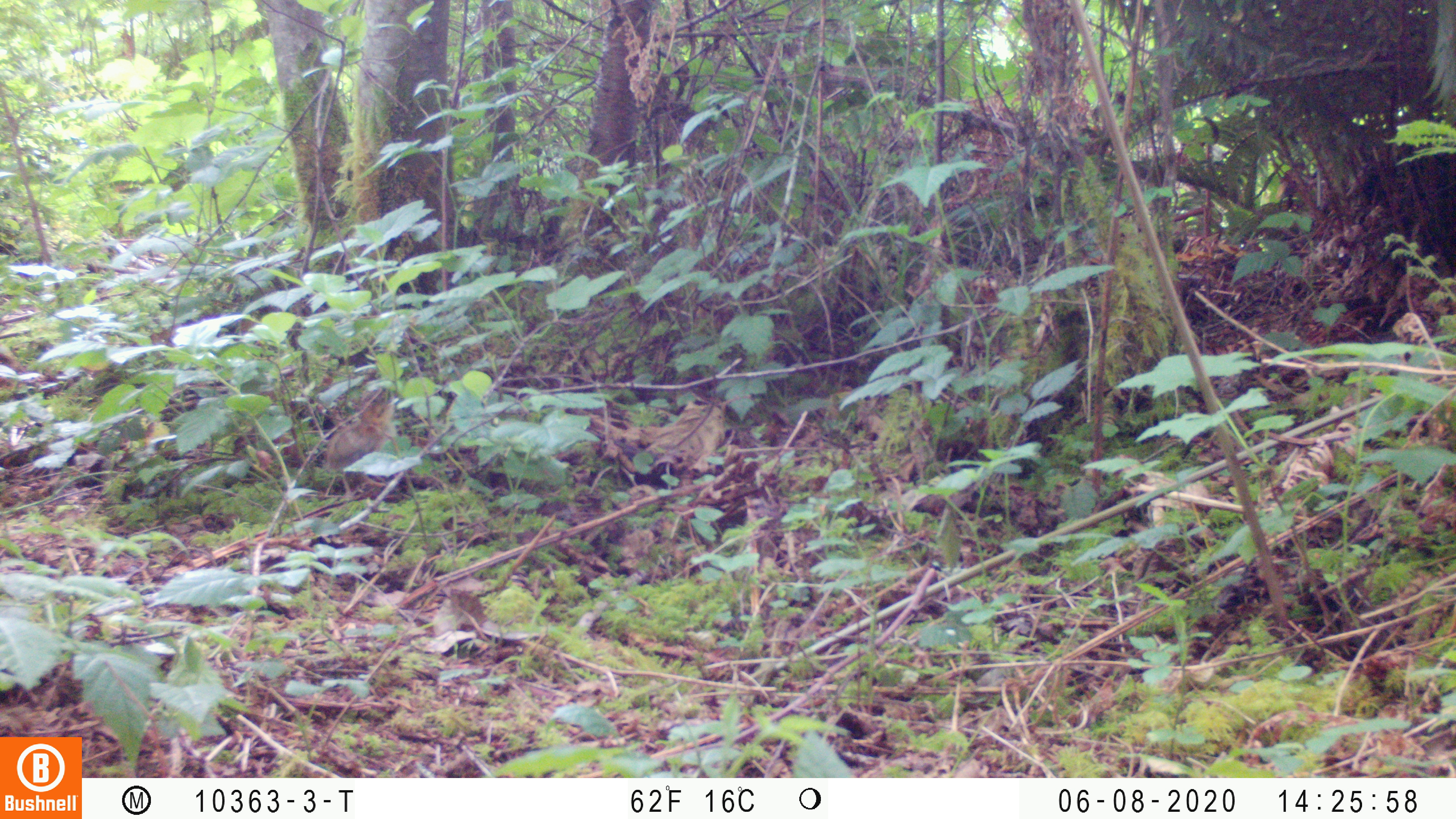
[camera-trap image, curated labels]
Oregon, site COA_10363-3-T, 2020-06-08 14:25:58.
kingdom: Animalia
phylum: Chordata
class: Aves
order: Galliformes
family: Phasianidae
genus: Bonasa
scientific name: Bonasa umbellus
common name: ruffed grouse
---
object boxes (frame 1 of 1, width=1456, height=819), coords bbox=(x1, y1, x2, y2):
ruffed grouse: bbox=(315, 381, 402, 501)